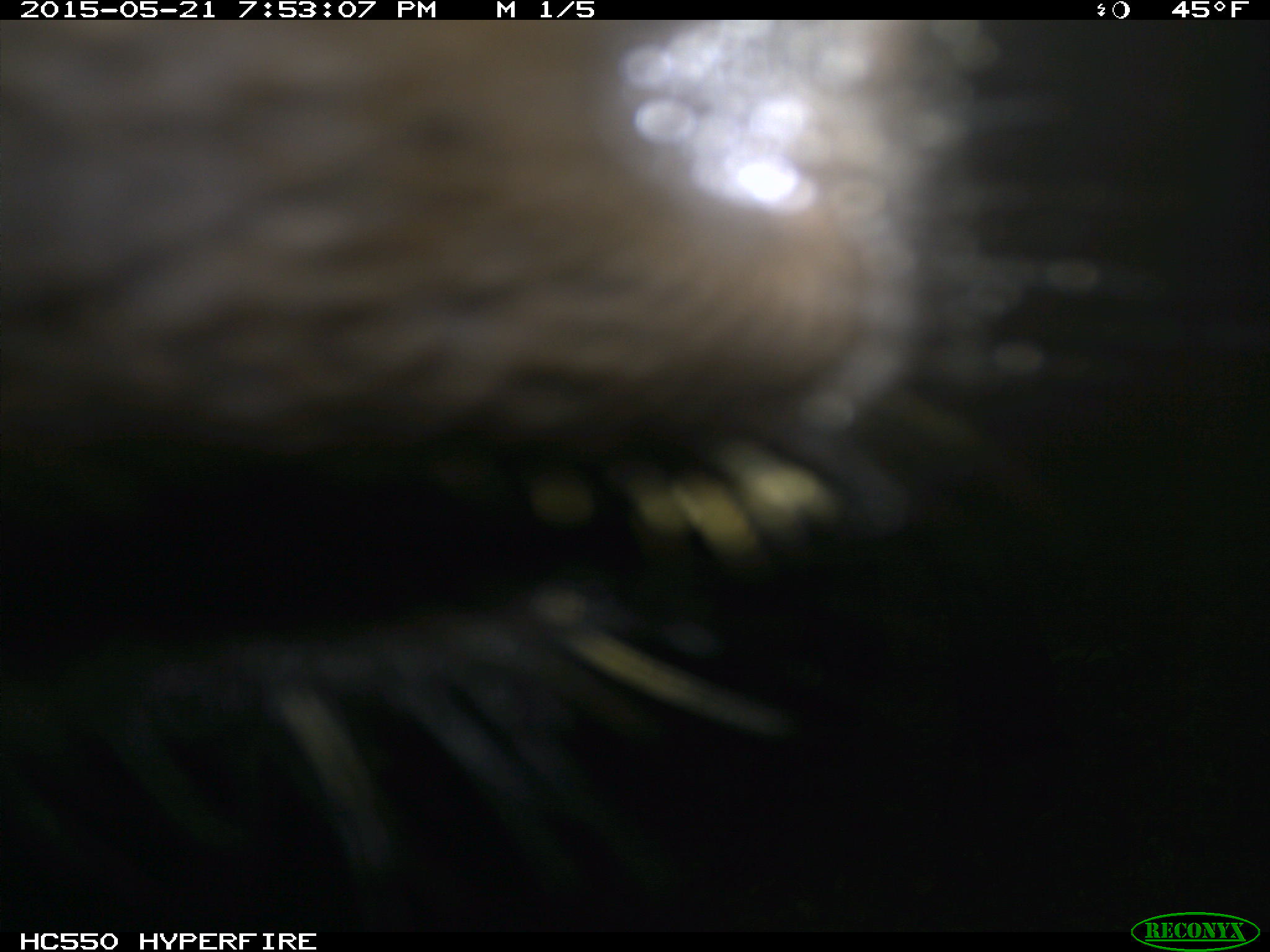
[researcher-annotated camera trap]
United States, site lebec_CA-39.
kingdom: Animalia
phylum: Chordata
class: Mammalia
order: Artiodactyla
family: Bovidae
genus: Bos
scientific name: Bos taurus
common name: domestic cow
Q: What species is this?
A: Bos taurus (domestic cow).